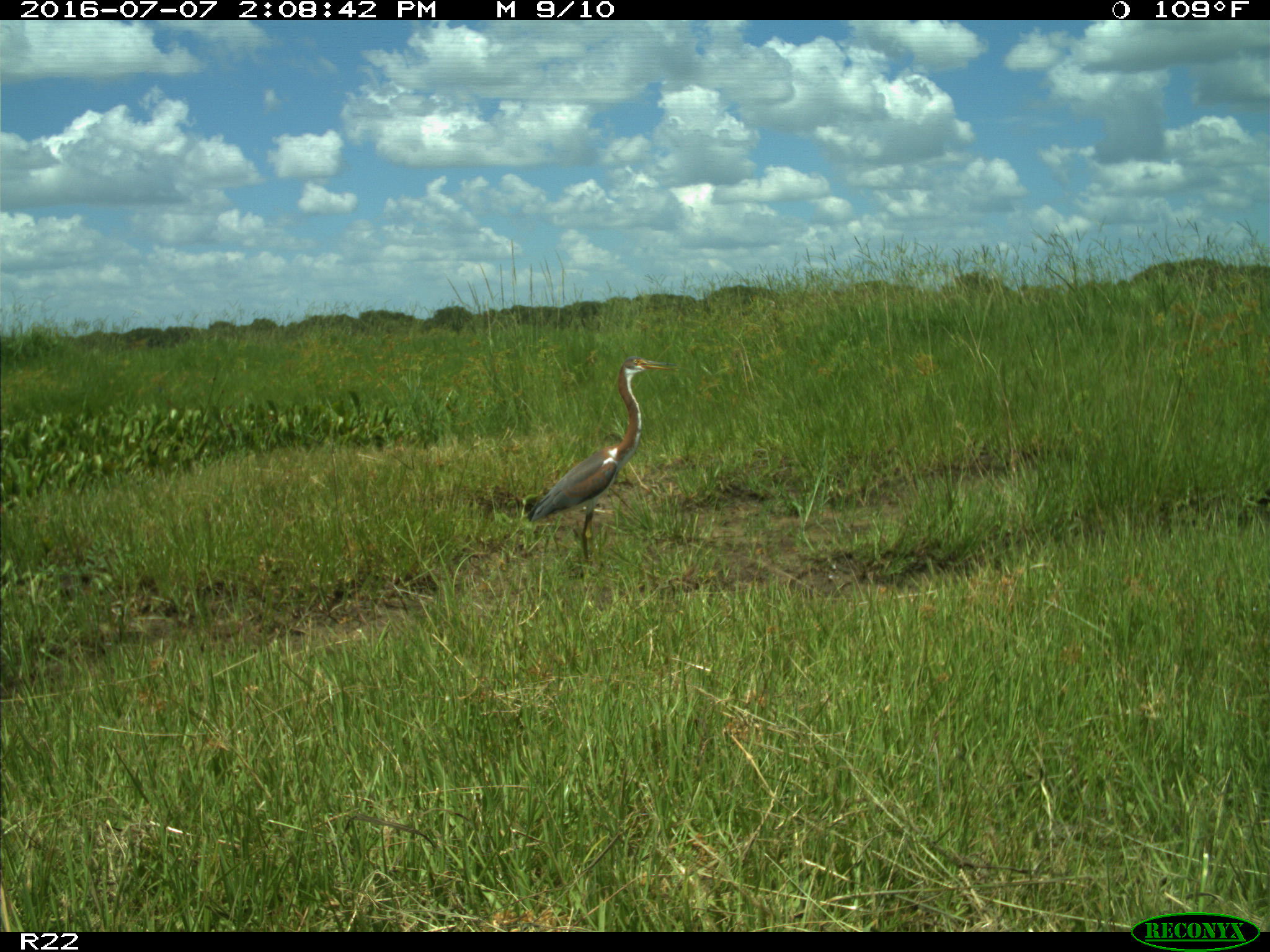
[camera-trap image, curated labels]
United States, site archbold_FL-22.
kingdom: Animalia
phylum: Chordata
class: Aves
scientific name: Aves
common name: birds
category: unidentified bird